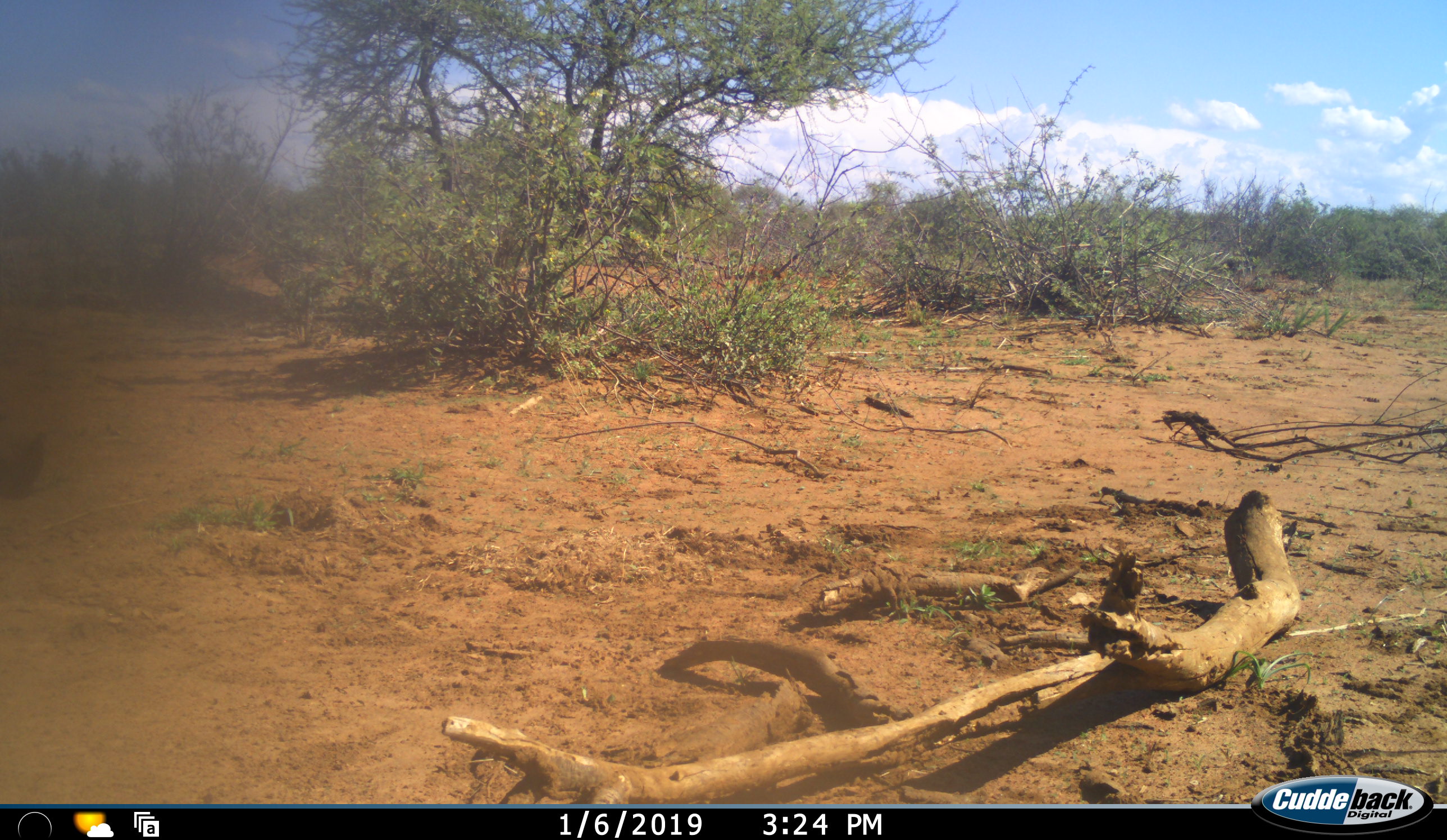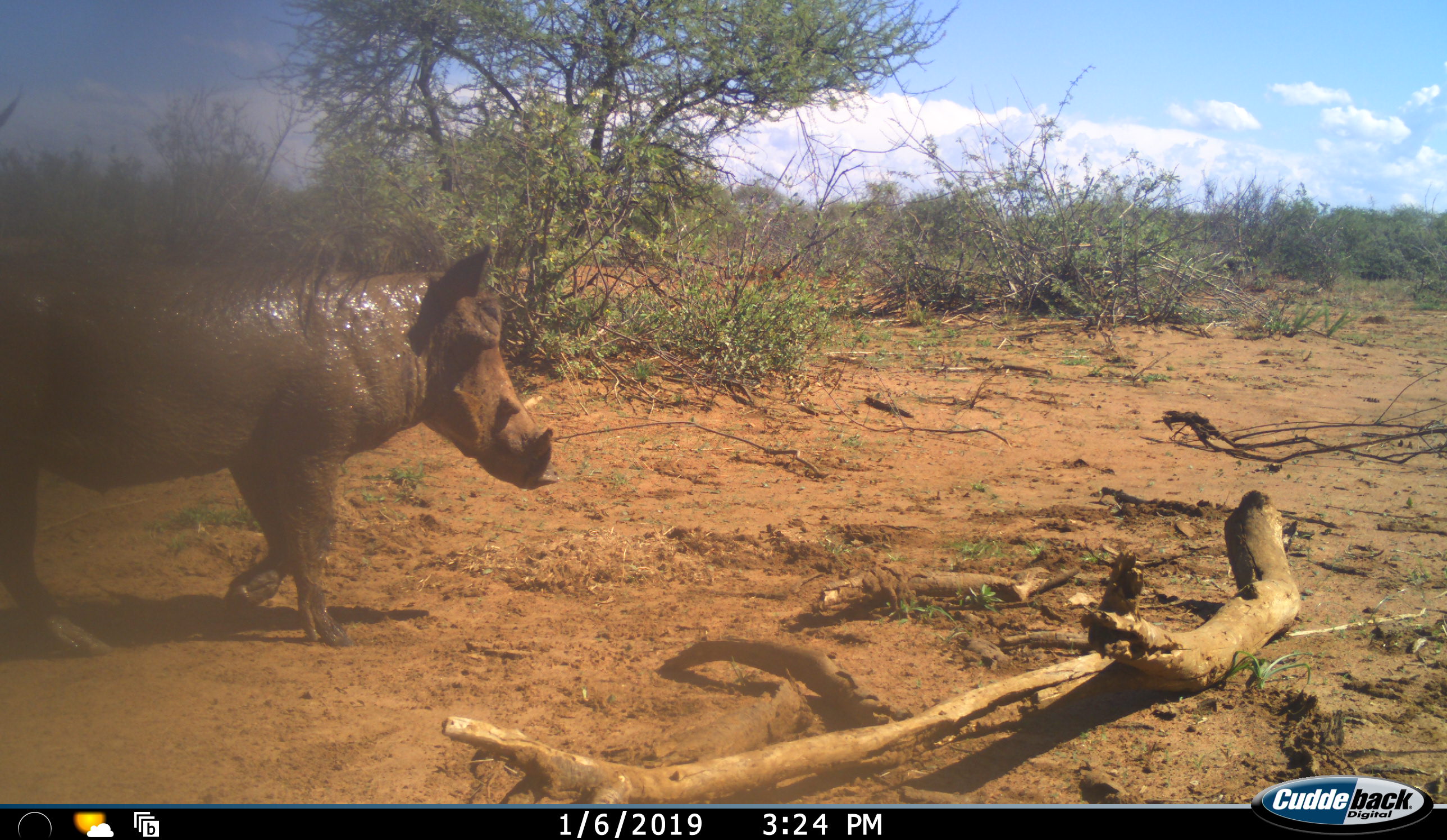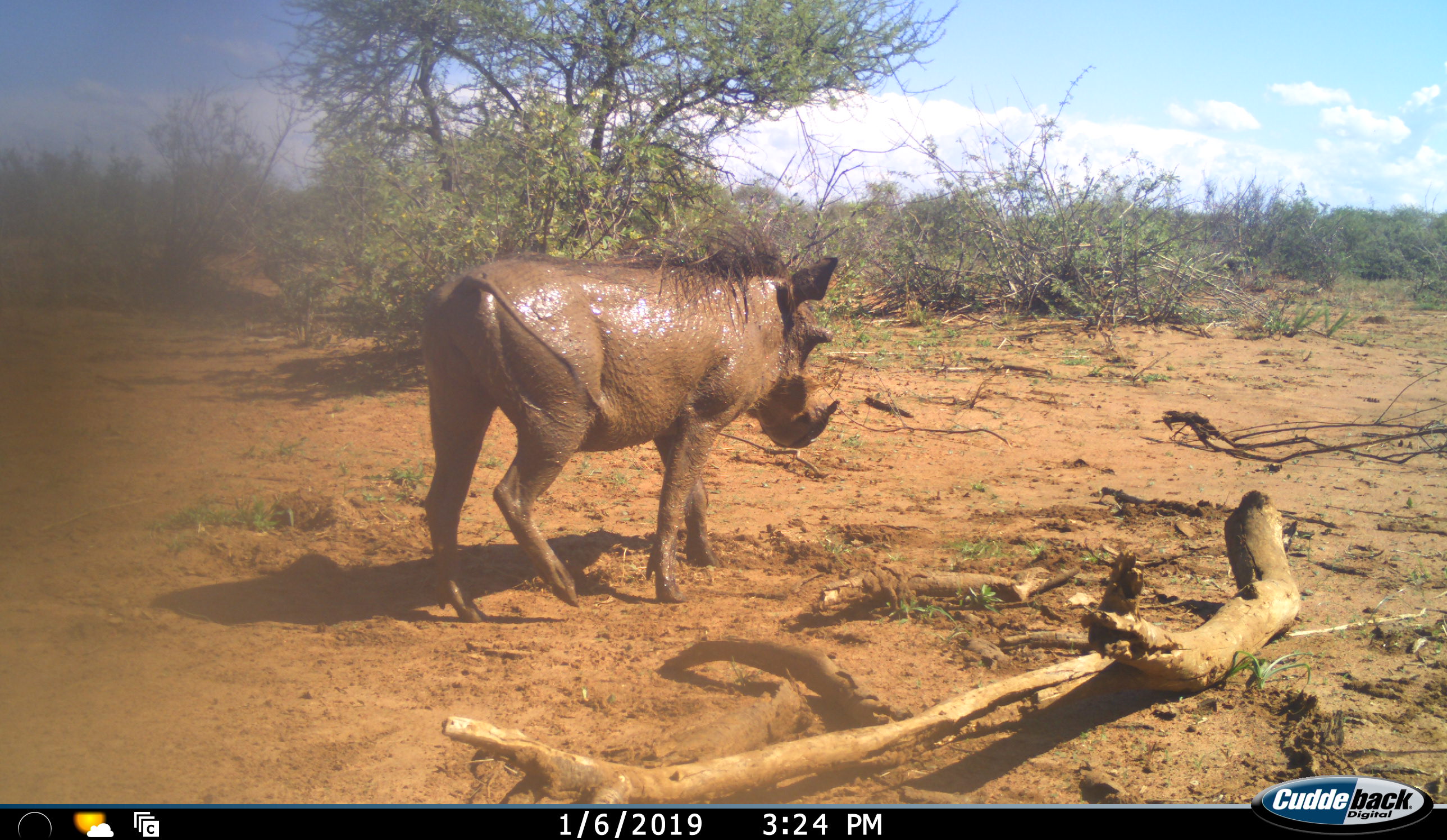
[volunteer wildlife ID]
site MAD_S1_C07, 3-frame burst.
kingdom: Animalia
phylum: Chordata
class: Mammalia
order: Artiodactyla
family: Suidae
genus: Phacochoerus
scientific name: Phacochoerus africanus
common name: warthog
Warthog (Phacochoerus africanus), count 1. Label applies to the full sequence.